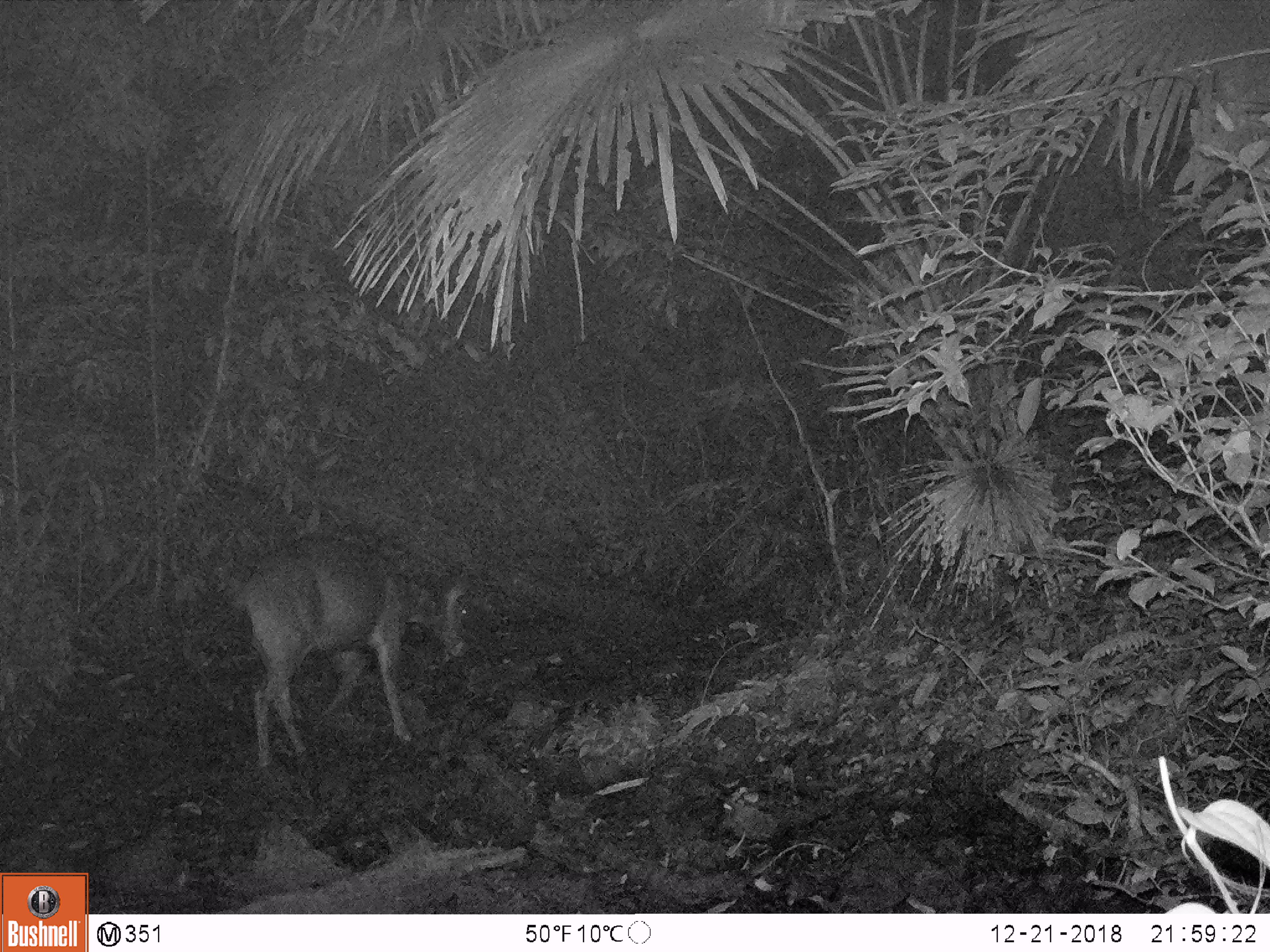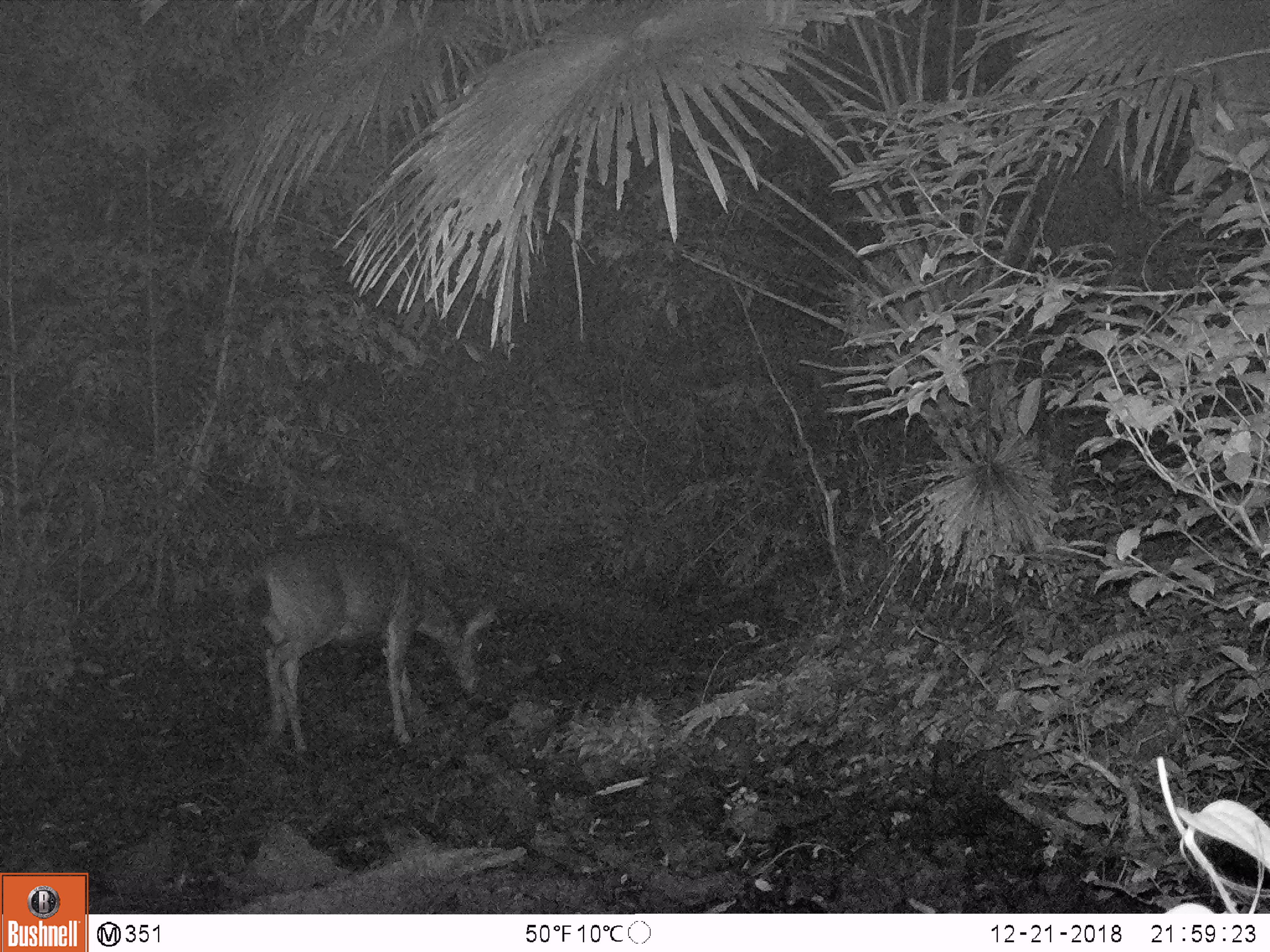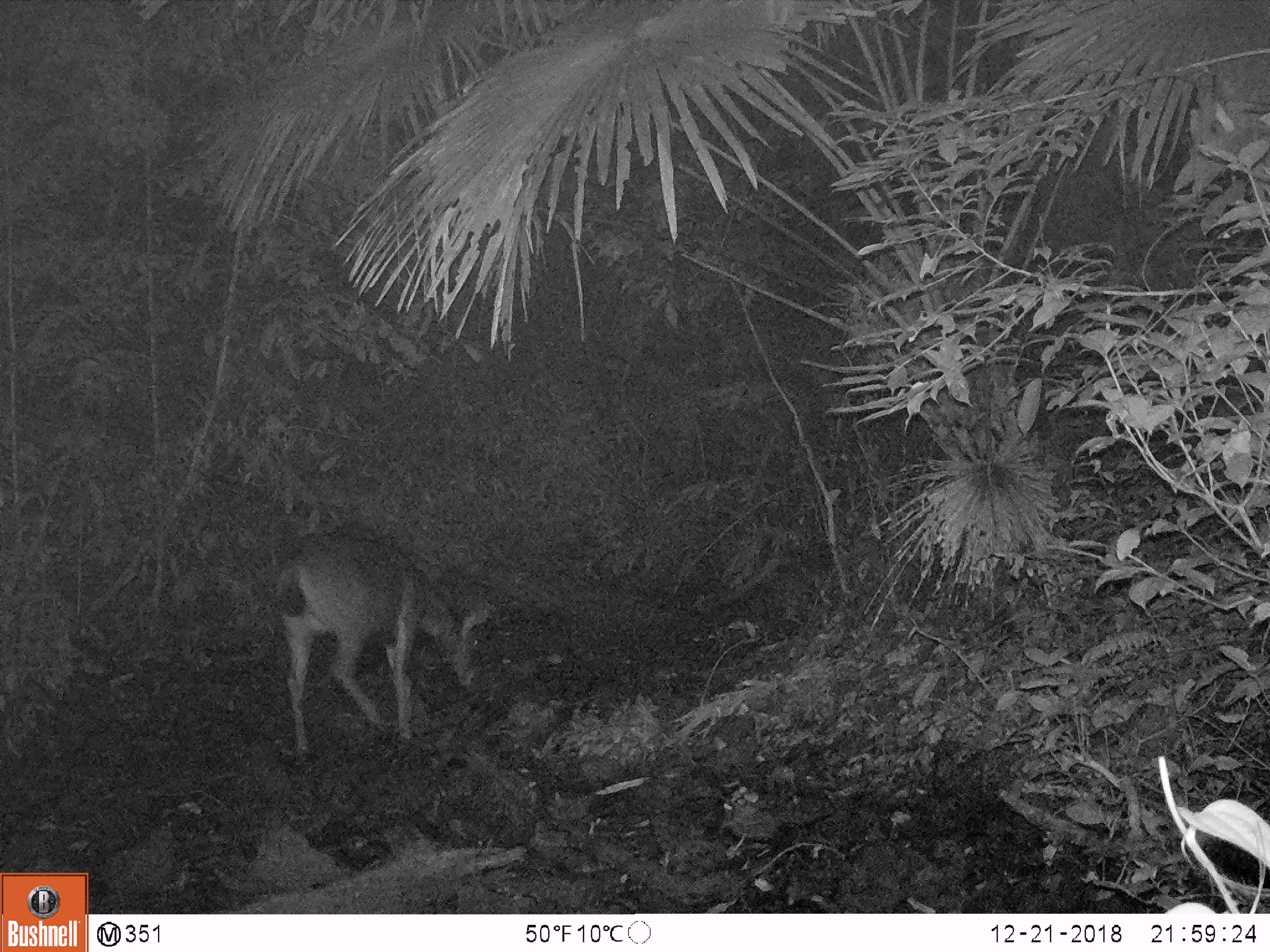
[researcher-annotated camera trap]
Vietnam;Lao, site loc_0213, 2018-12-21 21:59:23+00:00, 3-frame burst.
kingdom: Animalia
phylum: Chordata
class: Mammalia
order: Artiodactyla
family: Cervidae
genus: Rusa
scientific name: Rusa unicolor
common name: sambar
Sambar (Rusa unicolor). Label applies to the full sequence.